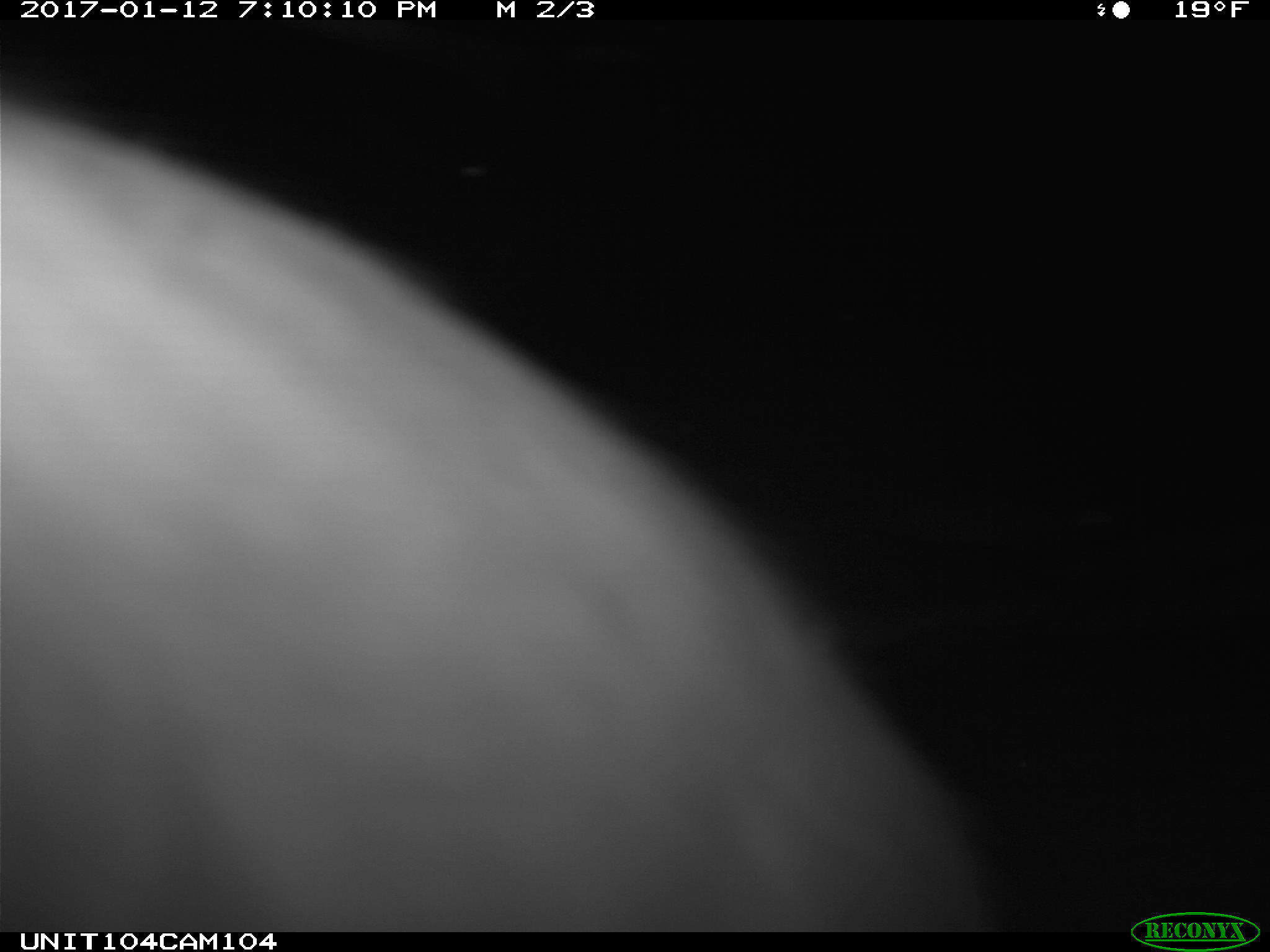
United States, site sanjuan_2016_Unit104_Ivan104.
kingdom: Animalia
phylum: Chordata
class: Mammalia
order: Lagomorpha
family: Leporidae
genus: Lepus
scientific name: Lepus americanus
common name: snowshoe hare